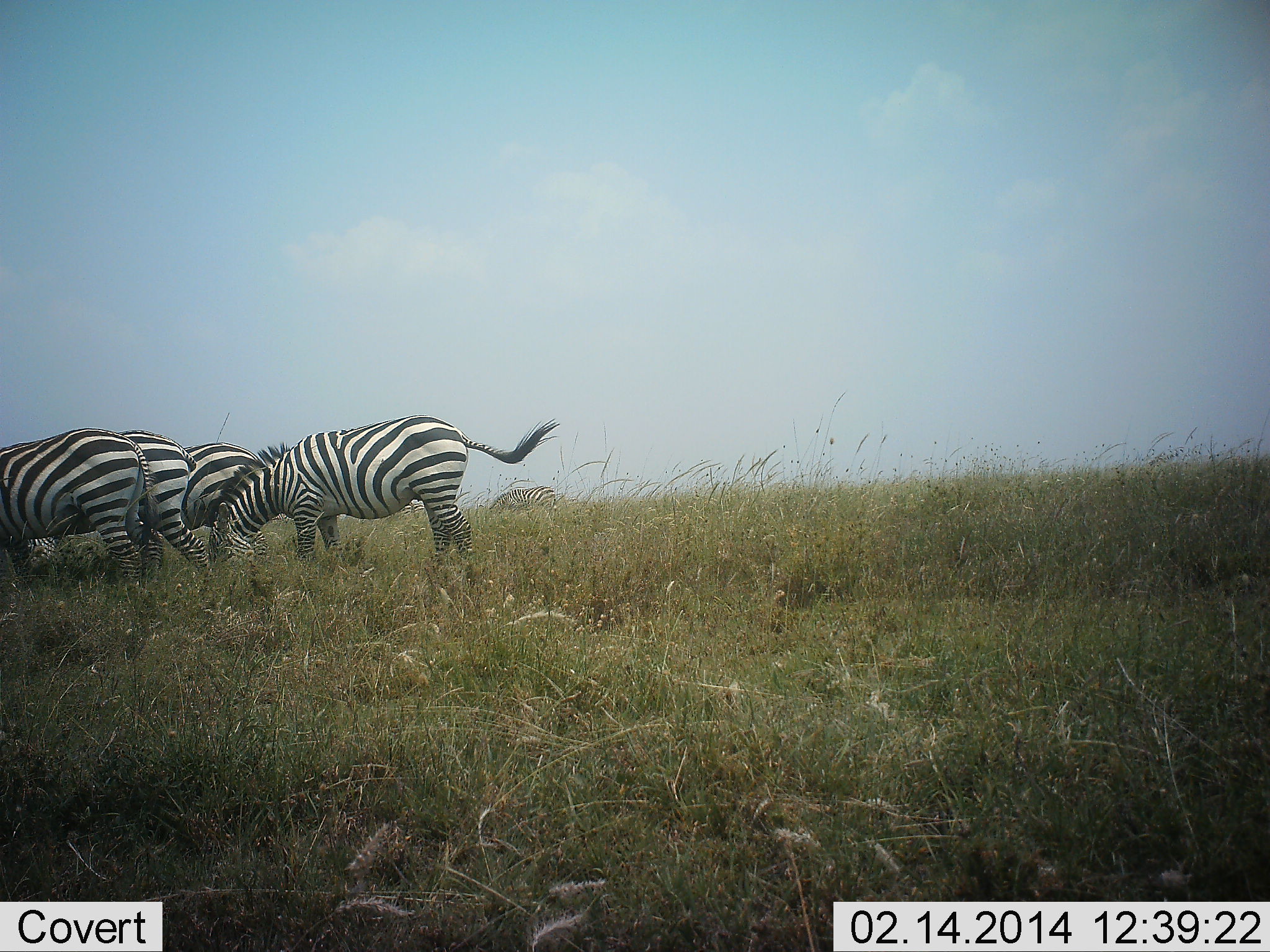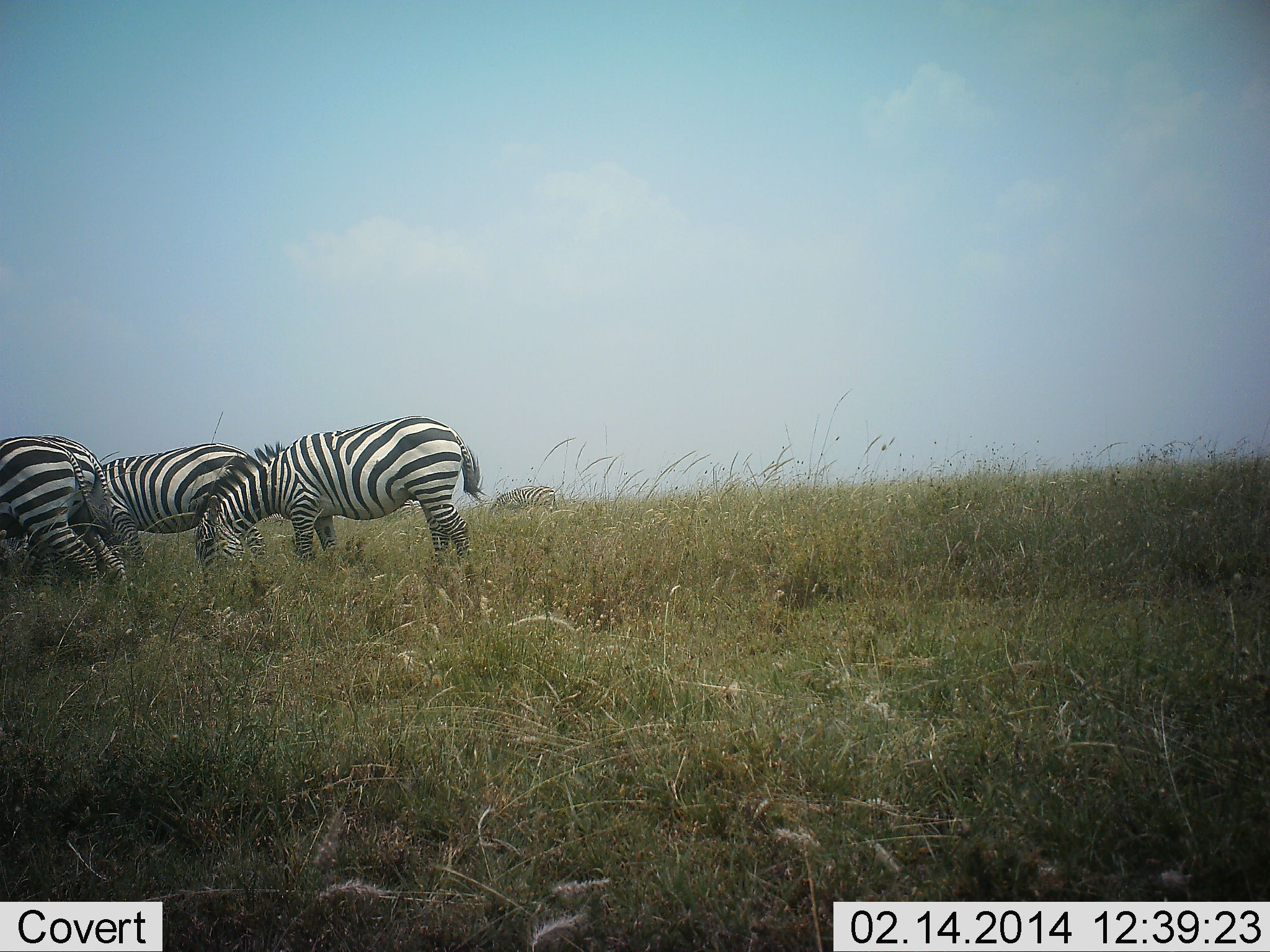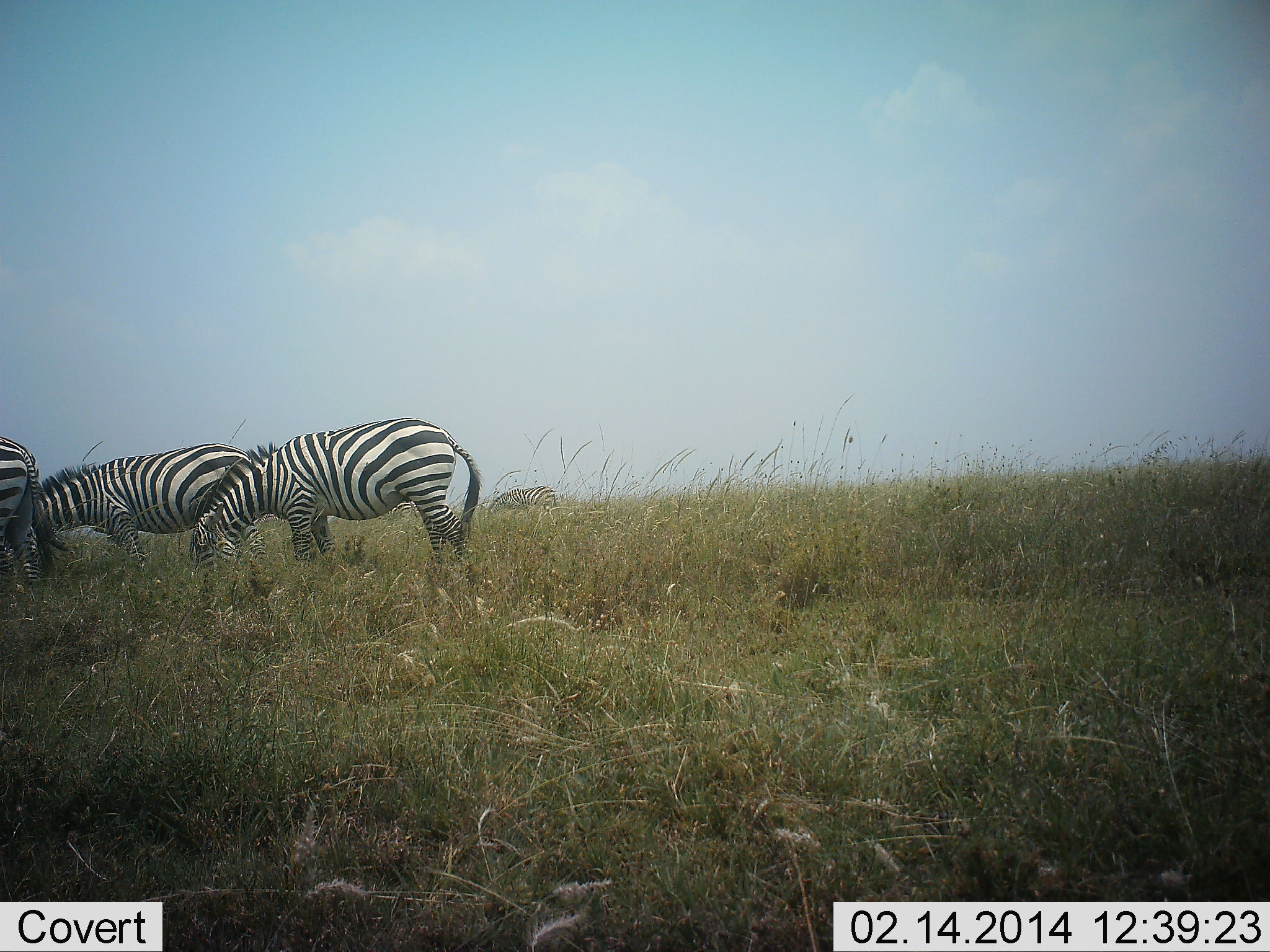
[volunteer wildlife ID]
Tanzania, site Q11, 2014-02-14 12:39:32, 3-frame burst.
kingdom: Animalia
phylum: Chordata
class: Mammalia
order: Perissodactyla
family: Equidae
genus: Equus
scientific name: Equus quagga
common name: plains zebra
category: zebra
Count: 4.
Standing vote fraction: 0%.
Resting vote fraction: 0%.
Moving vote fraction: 40%.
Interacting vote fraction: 0%.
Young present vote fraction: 0%.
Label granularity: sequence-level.